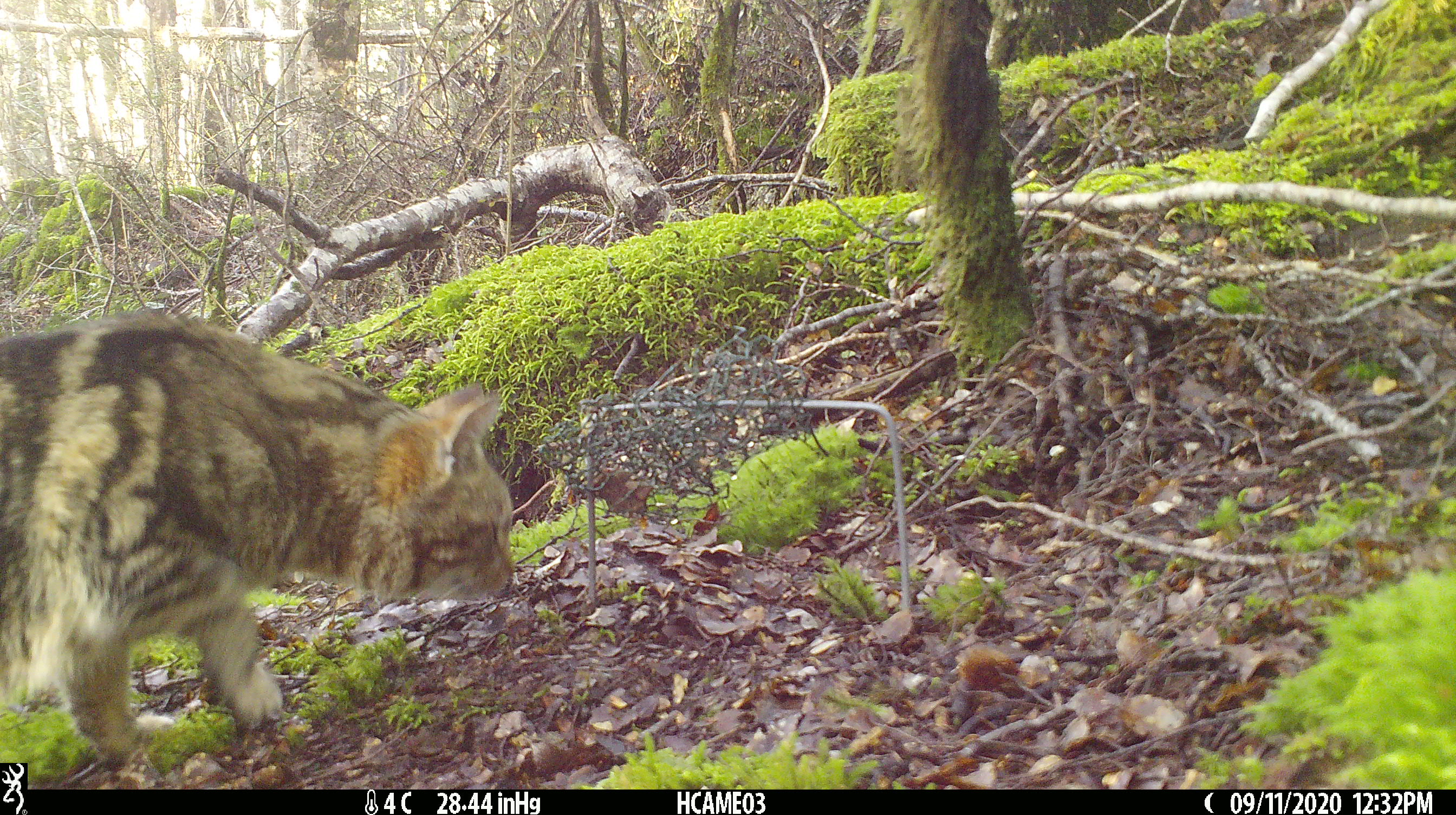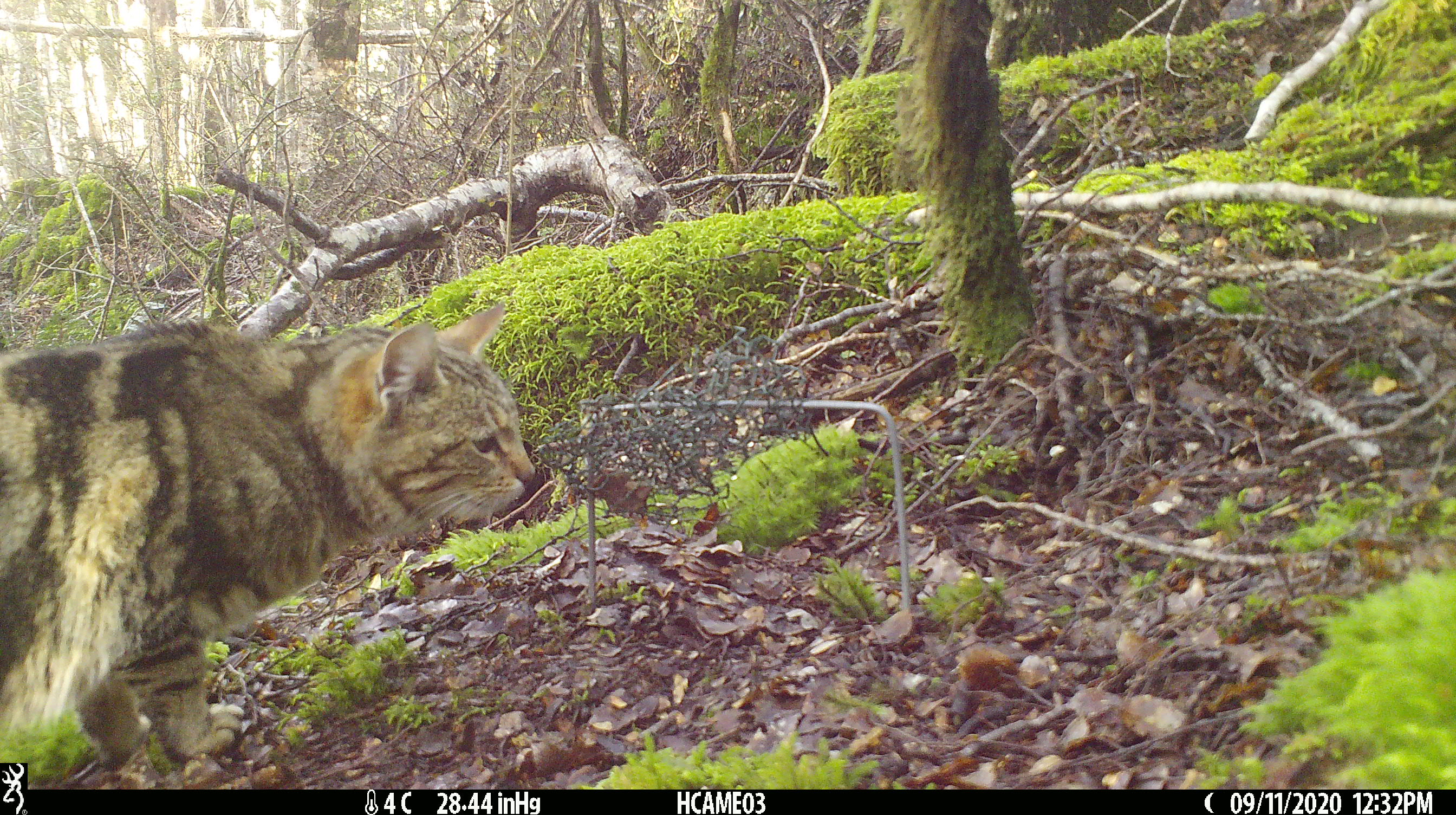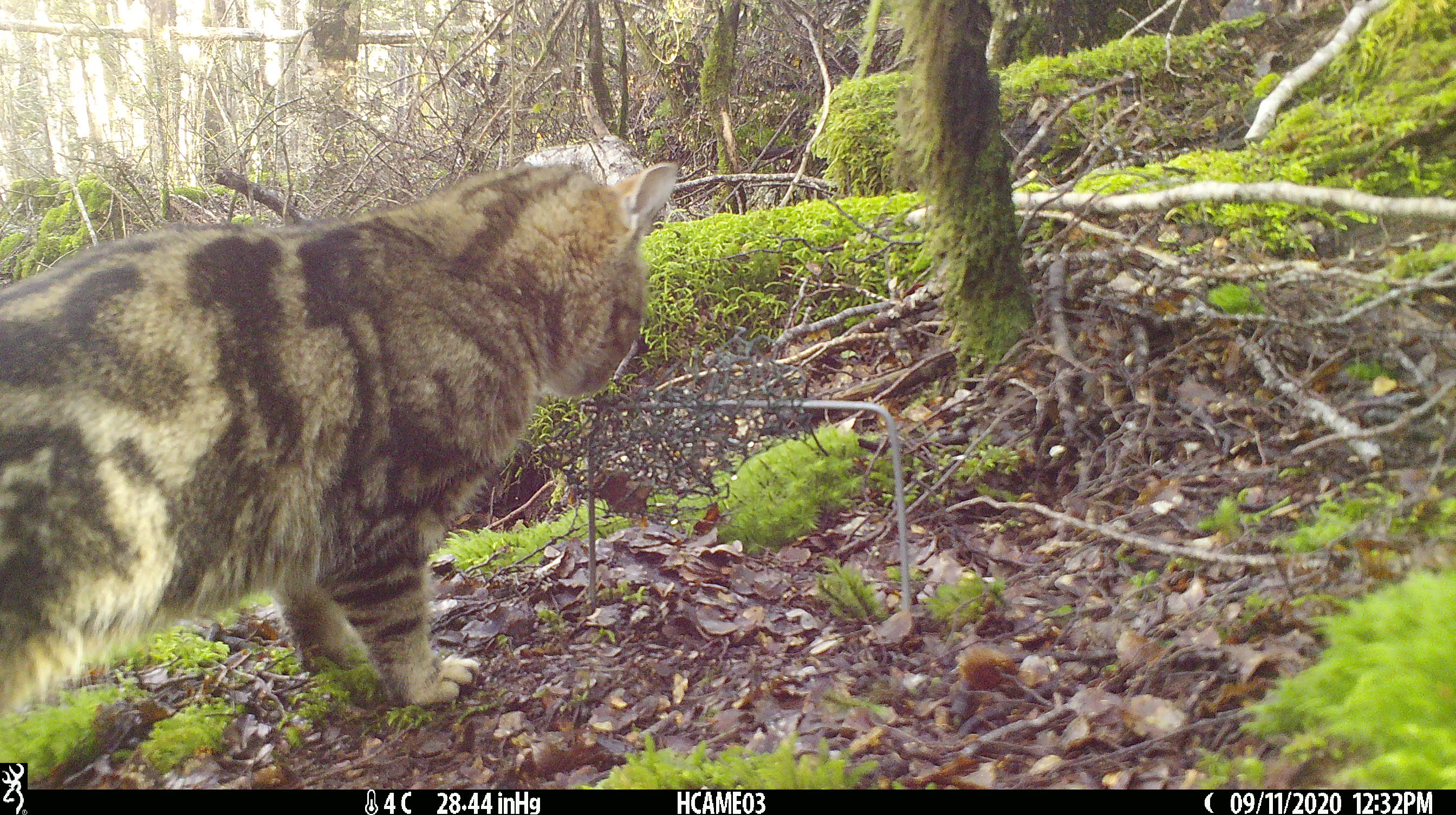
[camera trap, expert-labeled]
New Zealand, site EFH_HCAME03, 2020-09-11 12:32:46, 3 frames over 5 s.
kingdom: Animalia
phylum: Chordata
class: Mammalia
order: Carnivora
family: Felidae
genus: Felis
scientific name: Felis catus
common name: domestic cat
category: cat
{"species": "cat (domestic cat) (Felis catus)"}